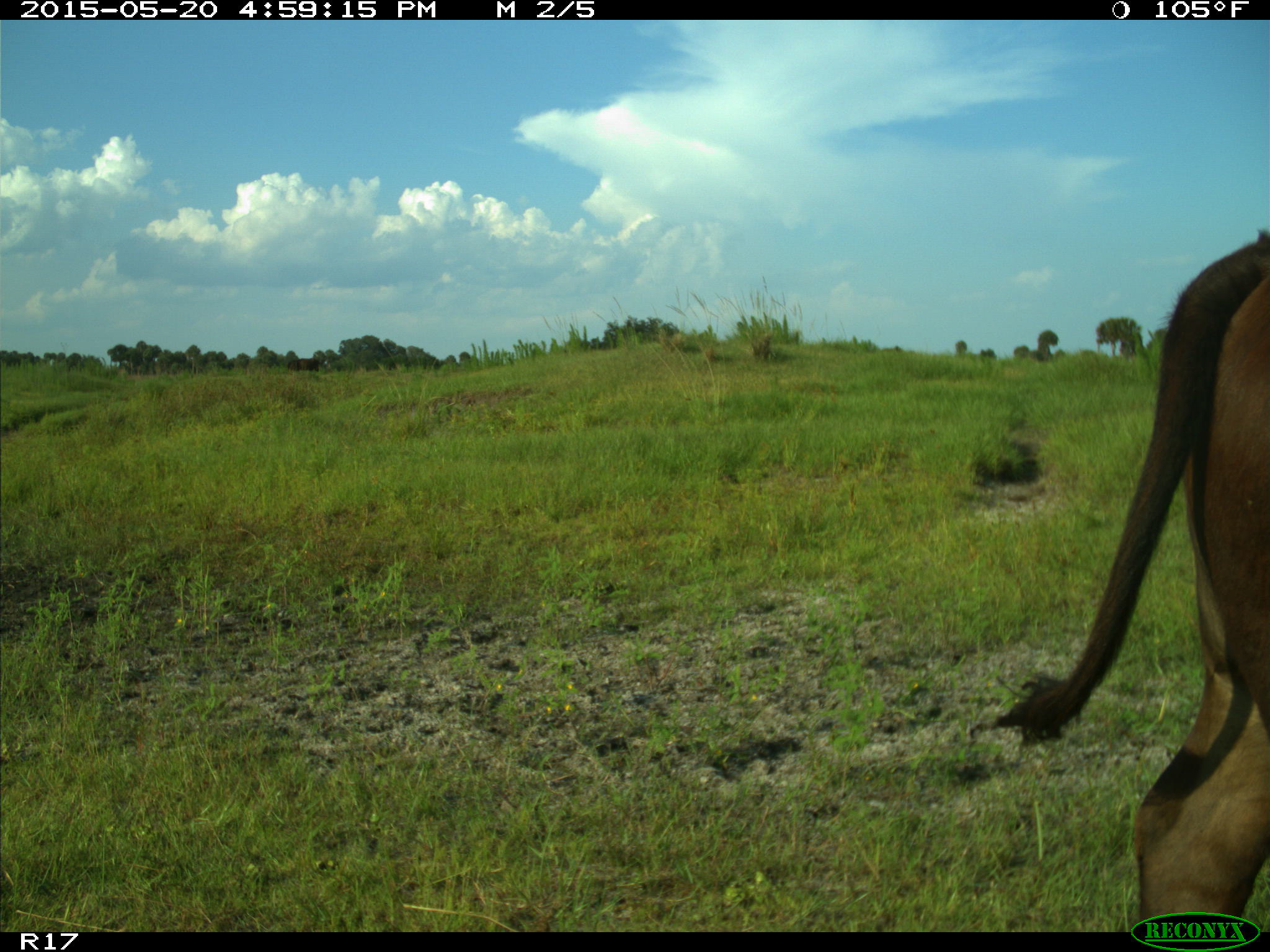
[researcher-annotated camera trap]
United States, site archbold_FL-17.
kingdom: Animalia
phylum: Chordata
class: Mammalia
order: Artiodactyla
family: Bovidae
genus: Bos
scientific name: Bos taurus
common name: domestic cow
Bos taurus (domestic cow).